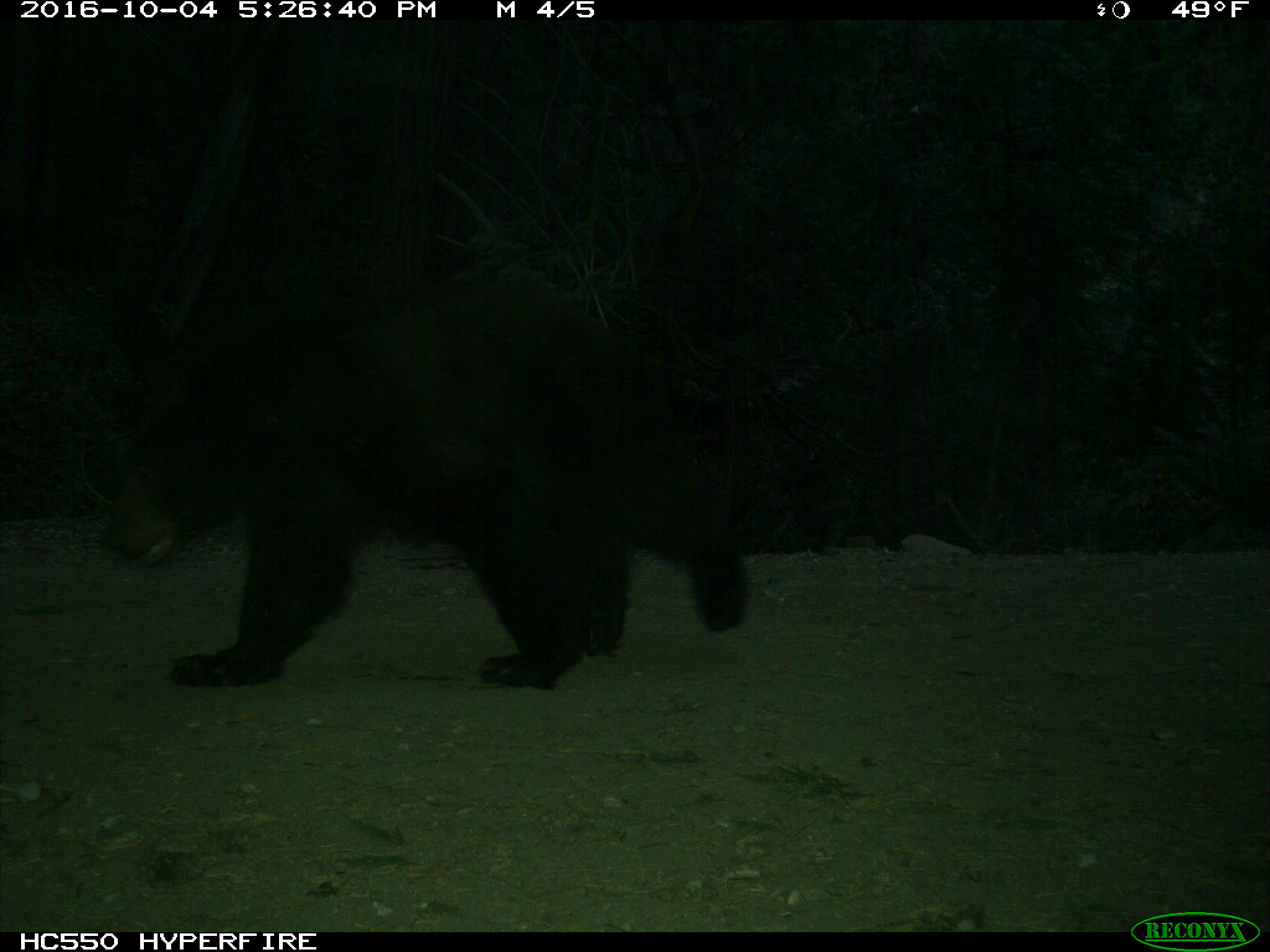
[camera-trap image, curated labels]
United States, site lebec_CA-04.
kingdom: Animalia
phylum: Chordata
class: Mammalia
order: Carnivora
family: Ursidae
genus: Ursus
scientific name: Ursus americanus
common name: american black bear